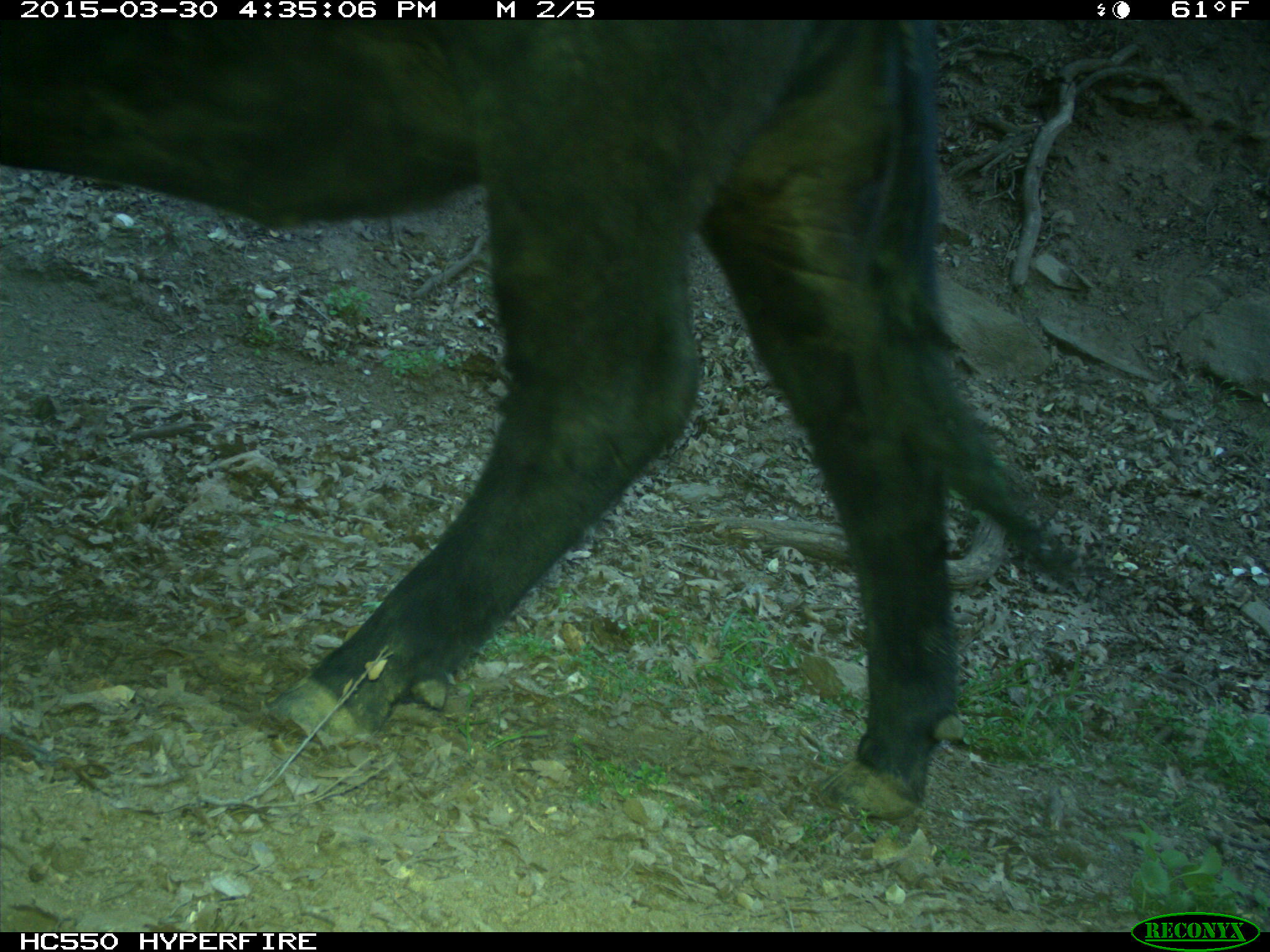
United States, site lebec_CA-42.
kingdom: Animalia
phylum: Chordata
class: Mammalia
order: Artiodactyla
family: Bovidae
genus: Bos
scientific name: Bos taurus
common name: domestic cow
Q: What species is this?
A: Bos taurus (domestic cow).